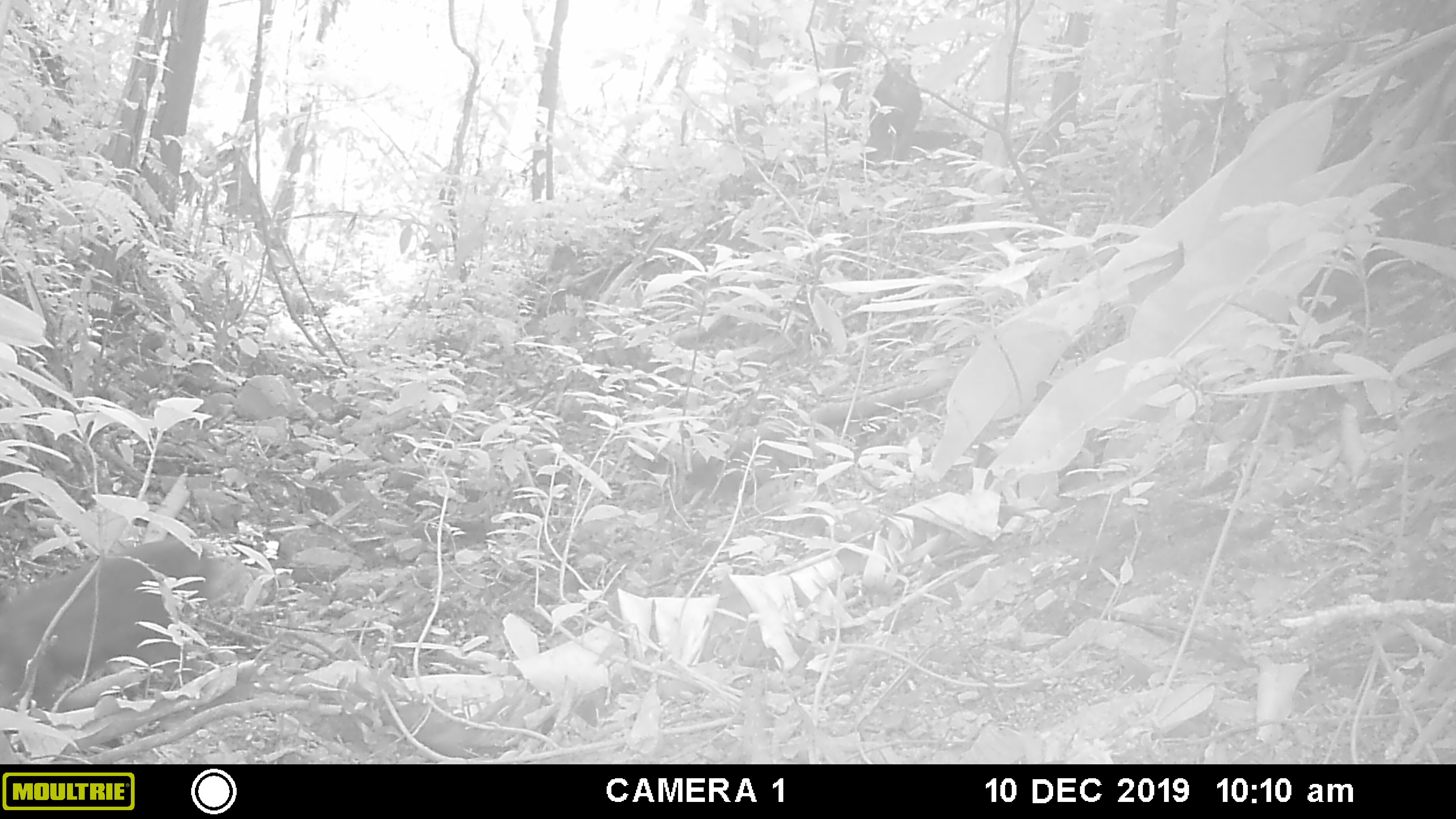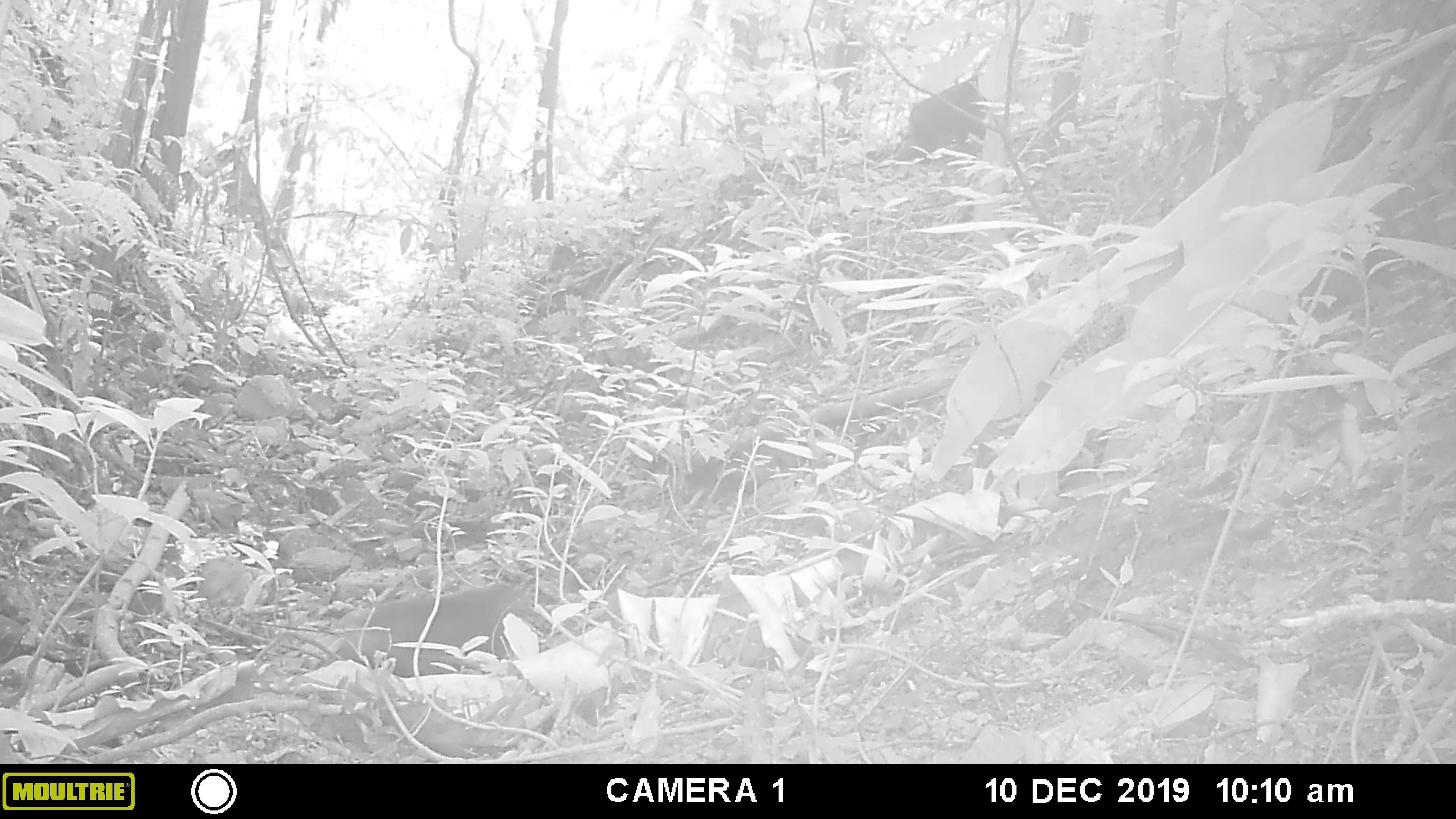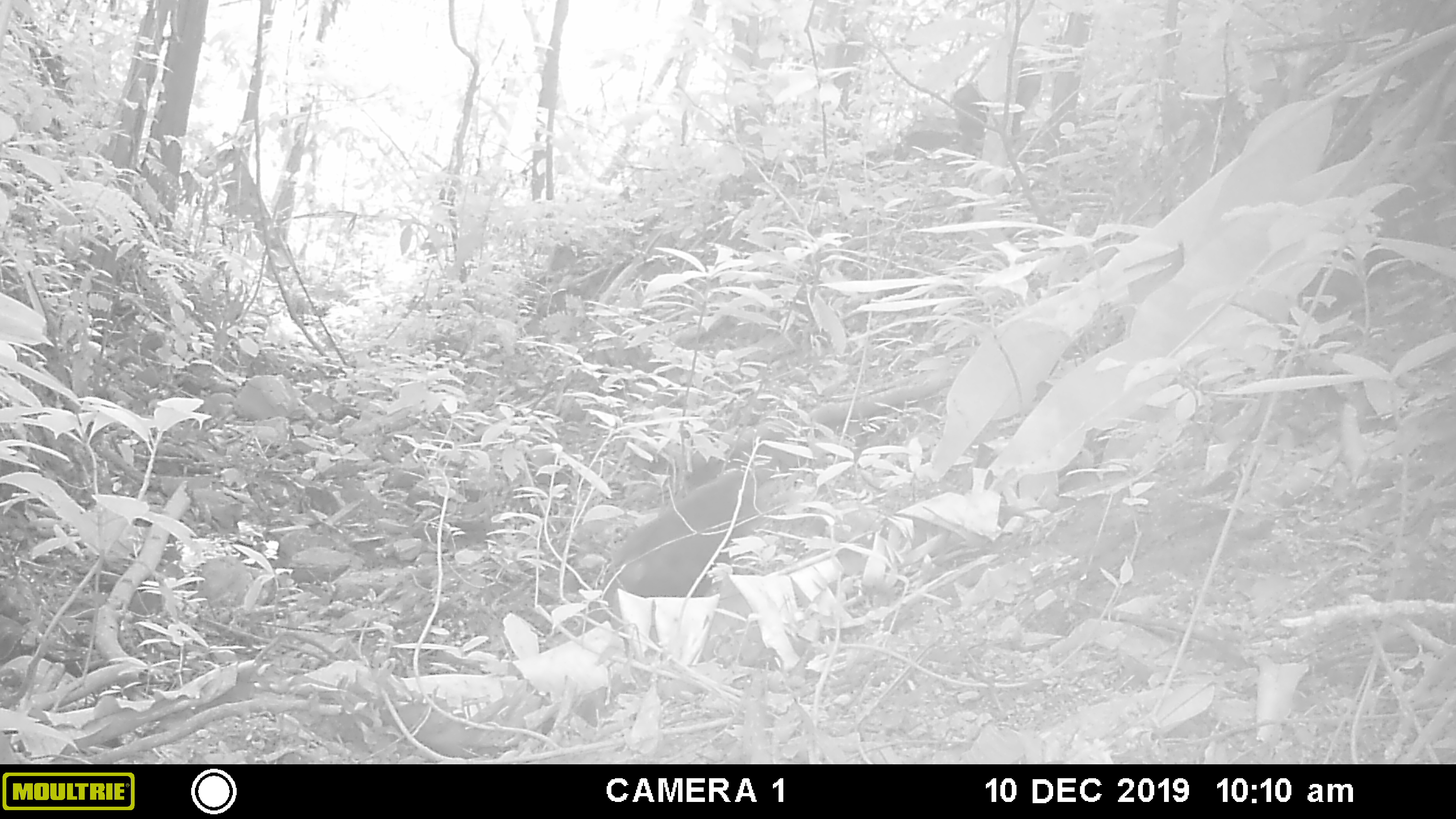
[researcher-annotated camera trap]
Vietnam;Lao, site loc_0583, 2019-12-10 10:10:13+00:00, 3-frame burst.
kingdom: Animalia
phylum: Chordata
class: Mammalia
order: Primates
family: Cercopithecidae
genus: Macaca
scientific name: Macaca arctoides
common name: stump-tailed macaque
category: stump tailed macaque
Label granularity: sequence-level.